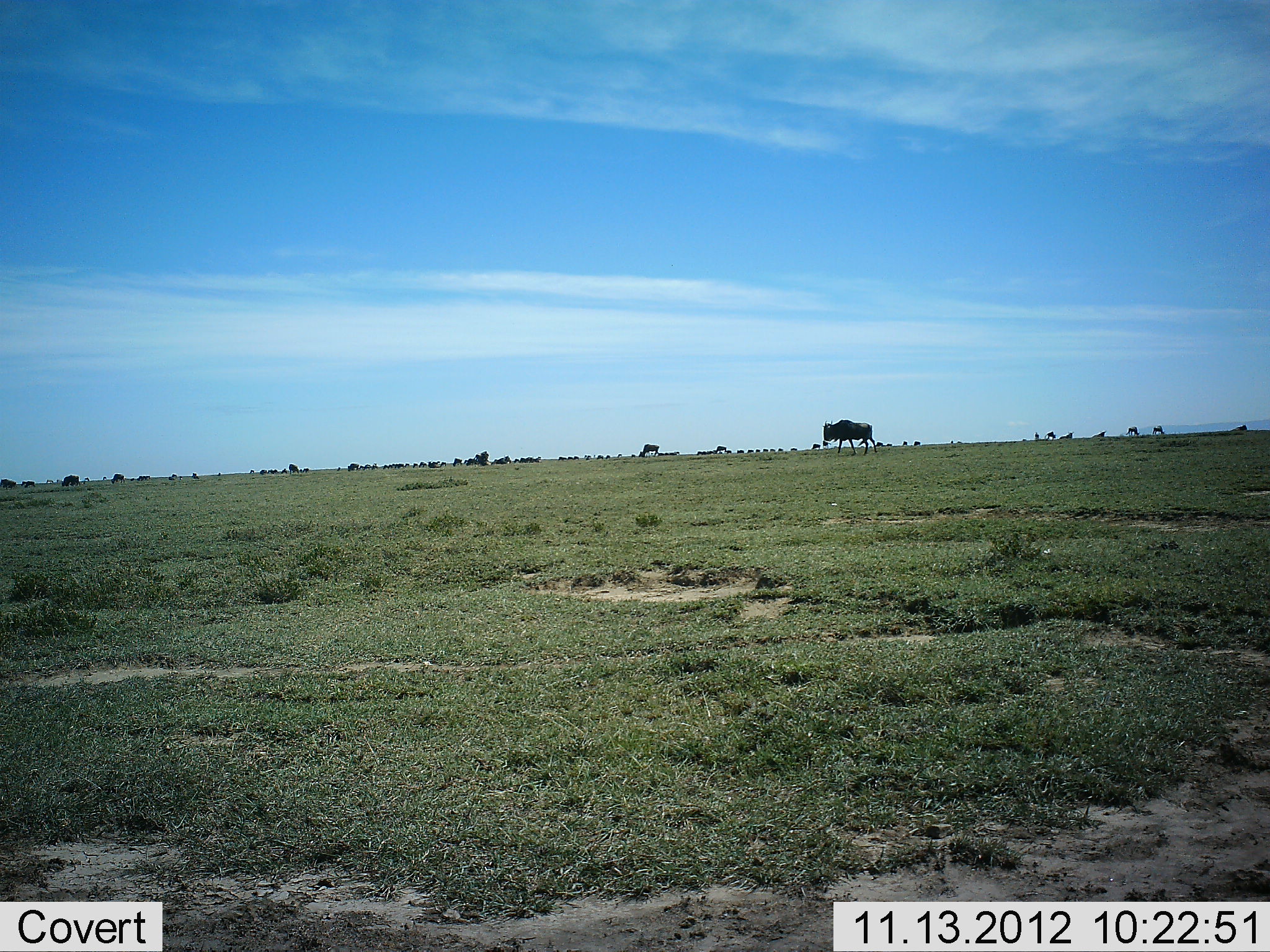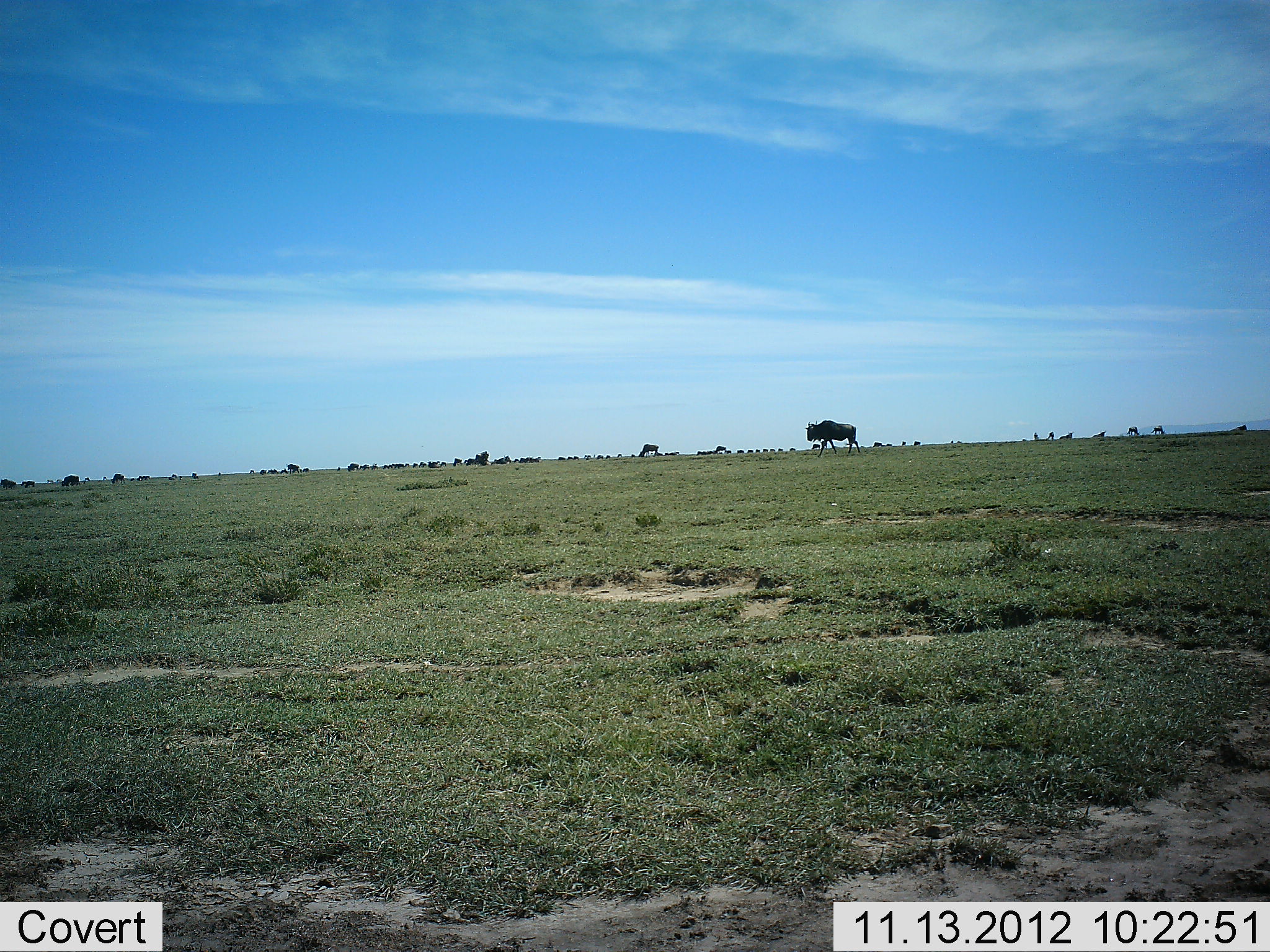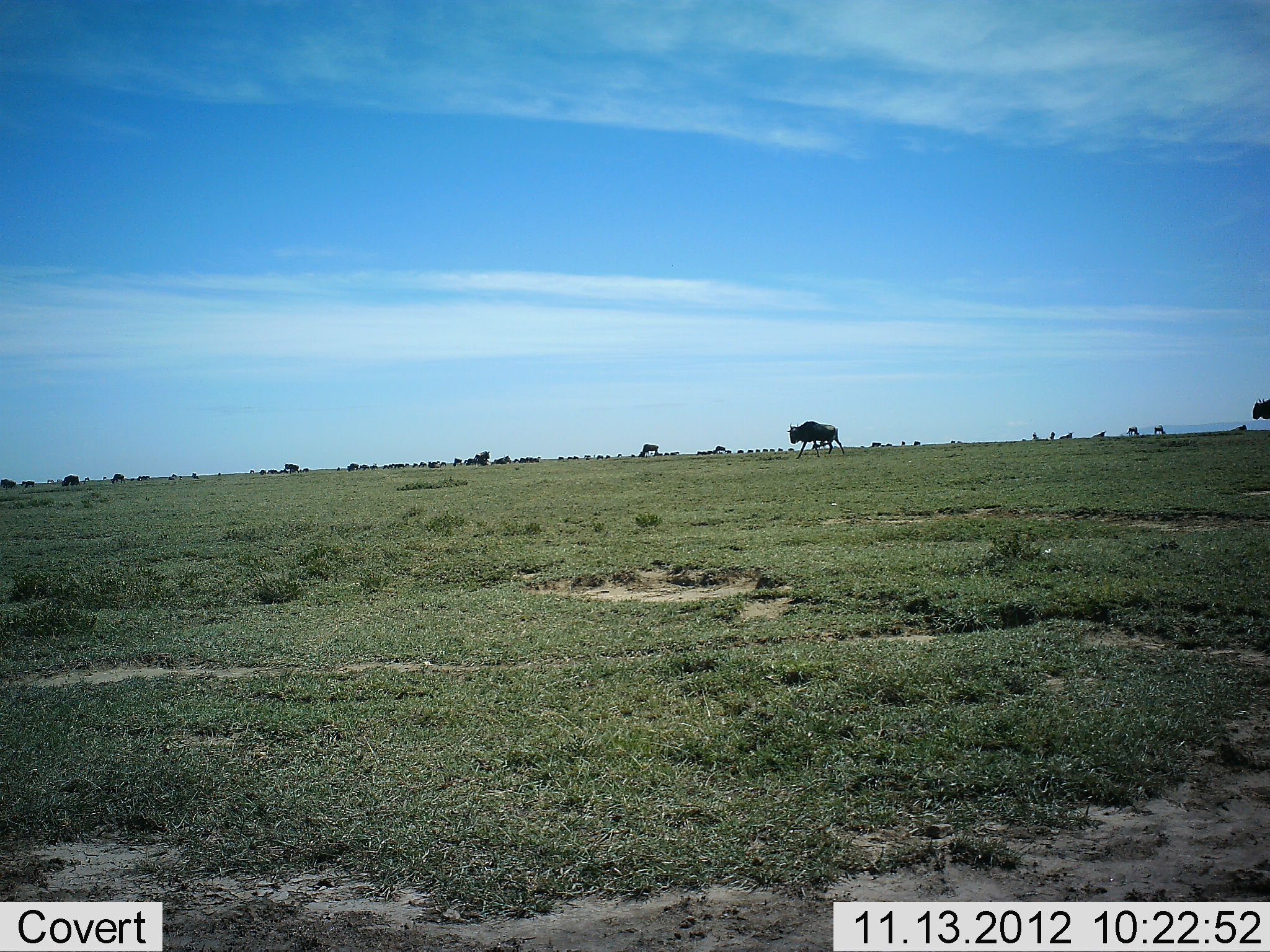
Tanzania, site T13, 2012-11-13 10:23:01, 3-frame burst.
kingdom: Animalia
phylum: Chordata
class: Mammalia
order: Artiodactyla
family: Bovidae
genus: Connochaetes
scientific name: Connochaetes taurinus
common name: blue wildebeest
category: wildebeest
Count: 11-50.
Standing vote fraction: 0%.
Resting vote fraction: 0%.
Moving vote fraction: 90%.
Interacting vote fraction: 0%.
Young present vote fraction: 0%.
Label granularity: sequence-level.